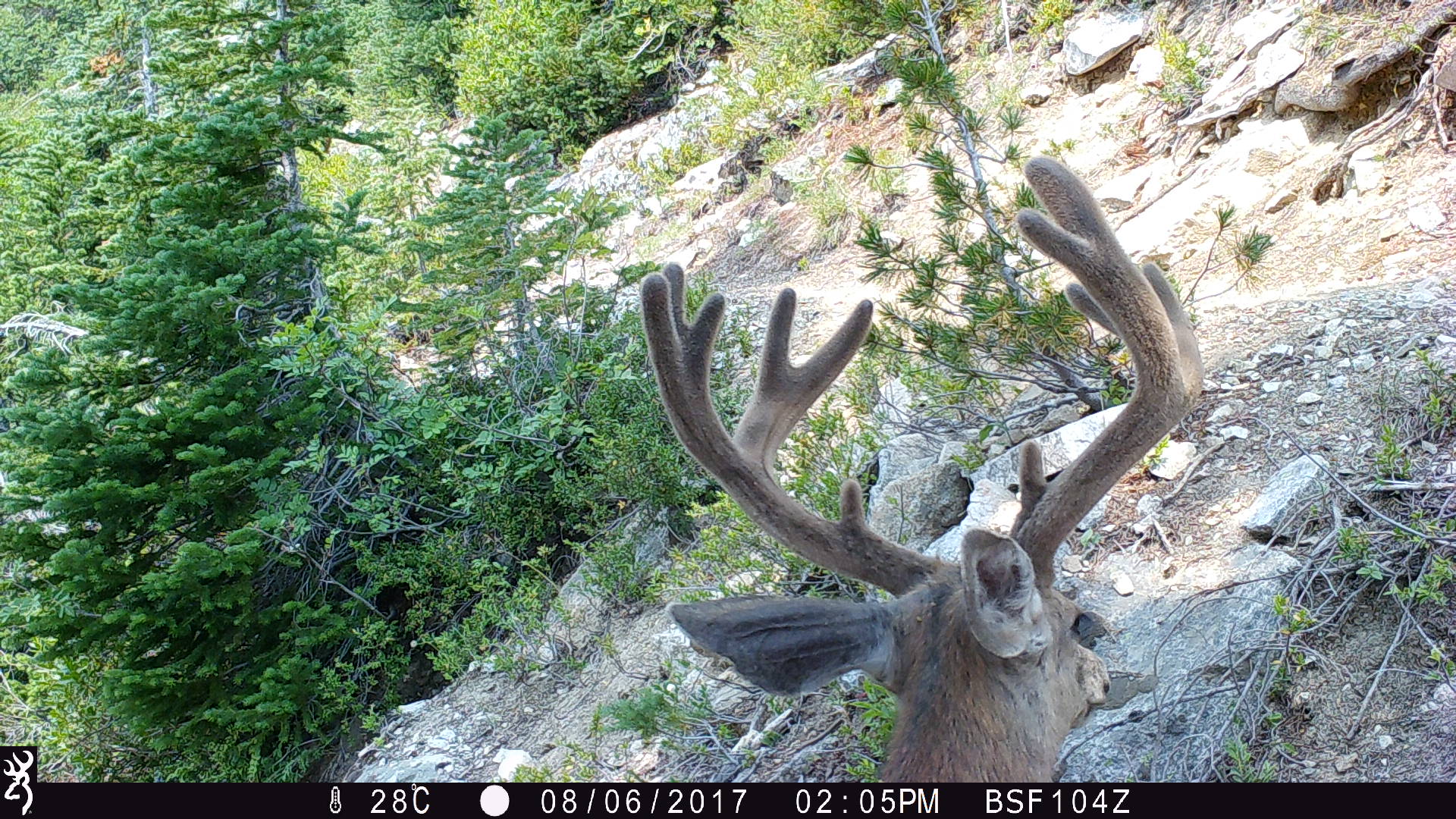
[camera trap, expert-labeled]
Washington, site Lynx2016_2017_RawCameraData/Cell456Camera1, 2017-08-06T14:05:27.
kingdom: Animalia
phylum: Chordata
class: Mammalia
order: Artiodactyla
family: Cervidae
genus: Odocoileus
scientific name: Odocoileus hemionus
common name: mule deer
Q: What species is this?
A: Odocoileus hemionus (mule deer).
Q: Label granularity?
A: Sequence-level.